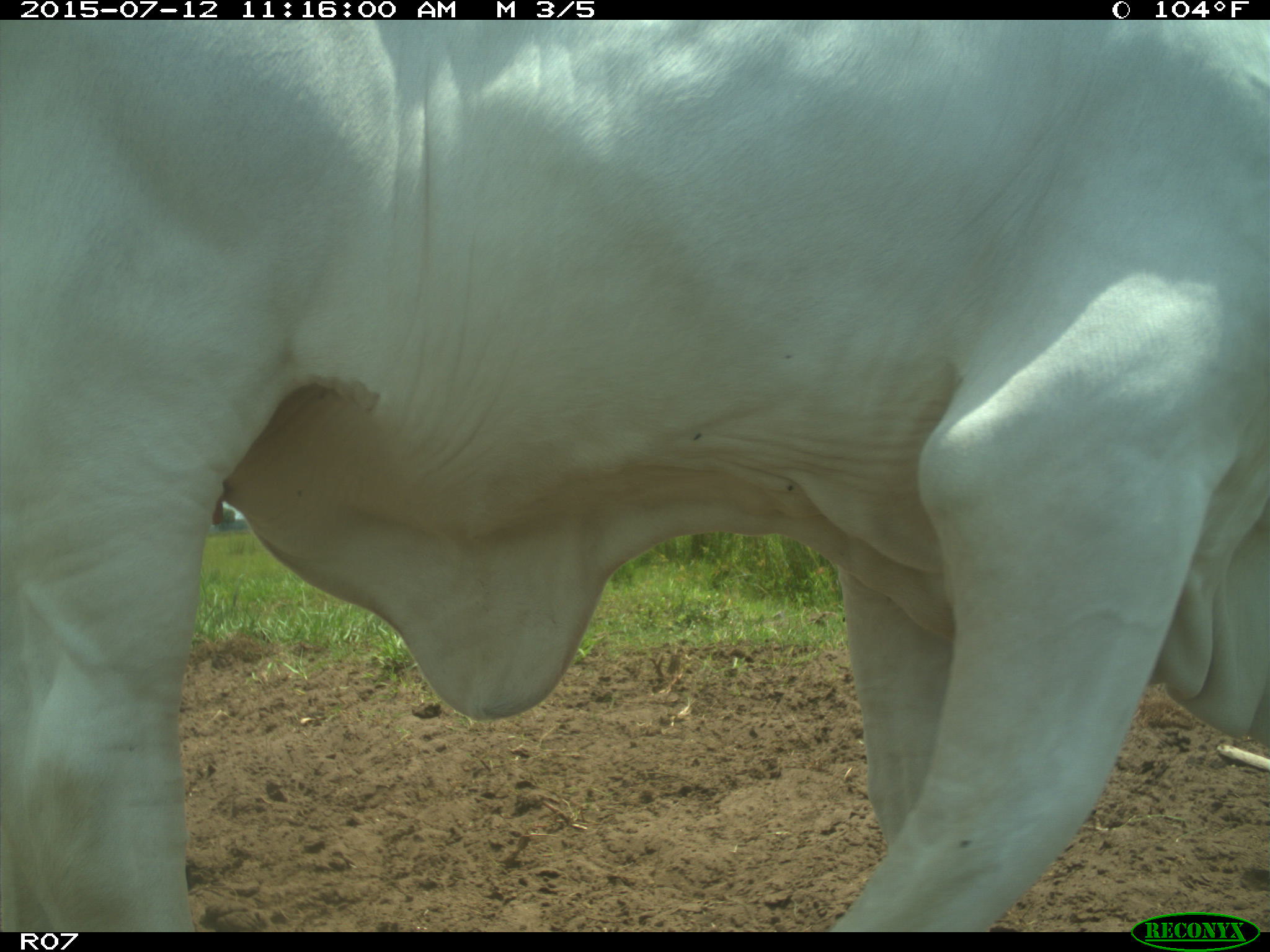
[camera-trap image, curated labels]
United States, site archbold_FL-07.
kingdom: Animalia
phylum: Chordata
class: Mammalia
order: Artiodactyla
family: Bovidae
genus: Bos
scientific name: Bos taurus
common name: domestic cow